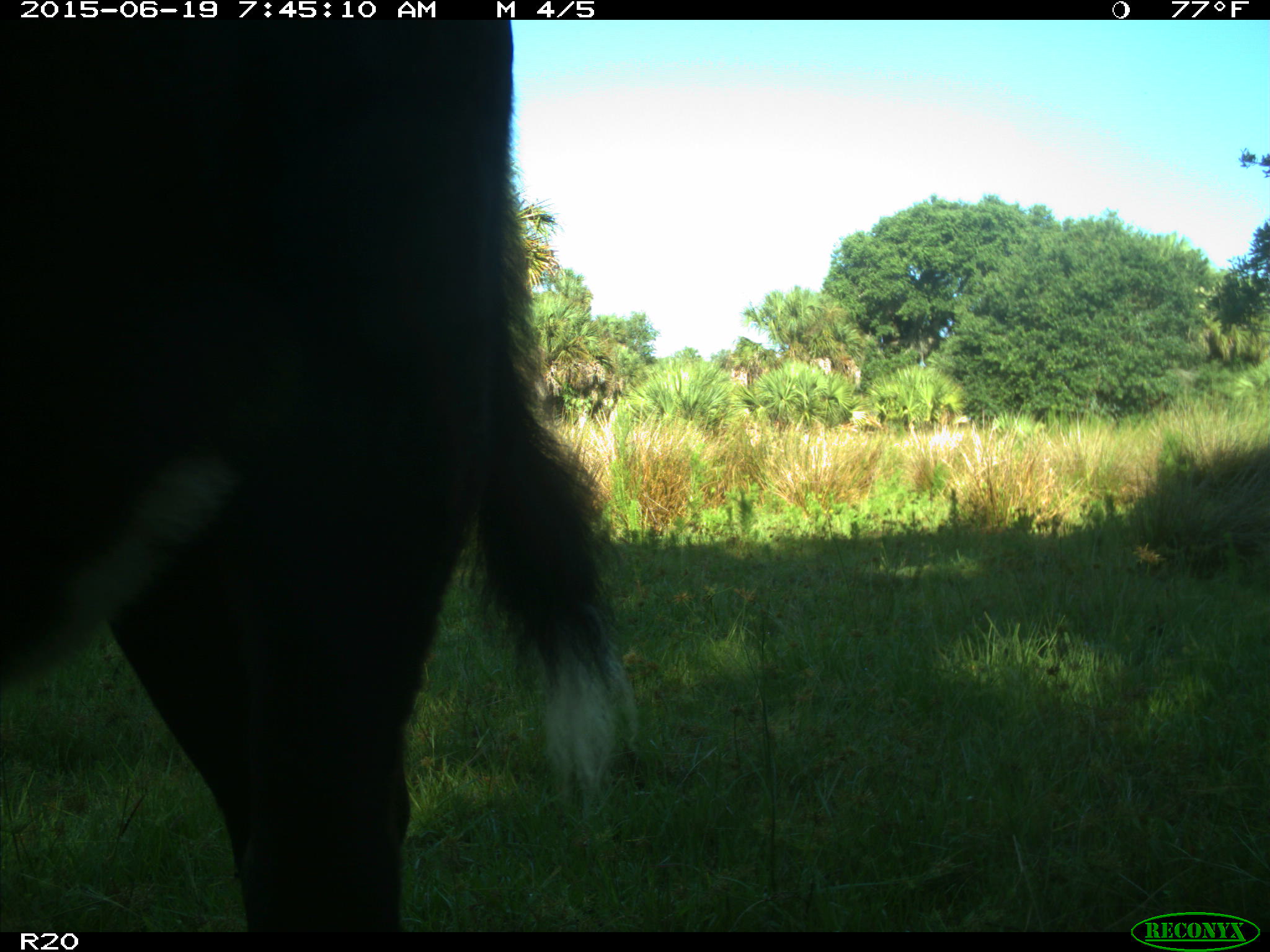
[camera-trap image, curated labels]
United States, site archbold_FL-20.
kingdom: Animalia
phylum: Chordata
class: Mammalia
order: Artiodactyla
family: Bovidae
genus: Bos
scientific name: Bos taurus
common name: domestic cow